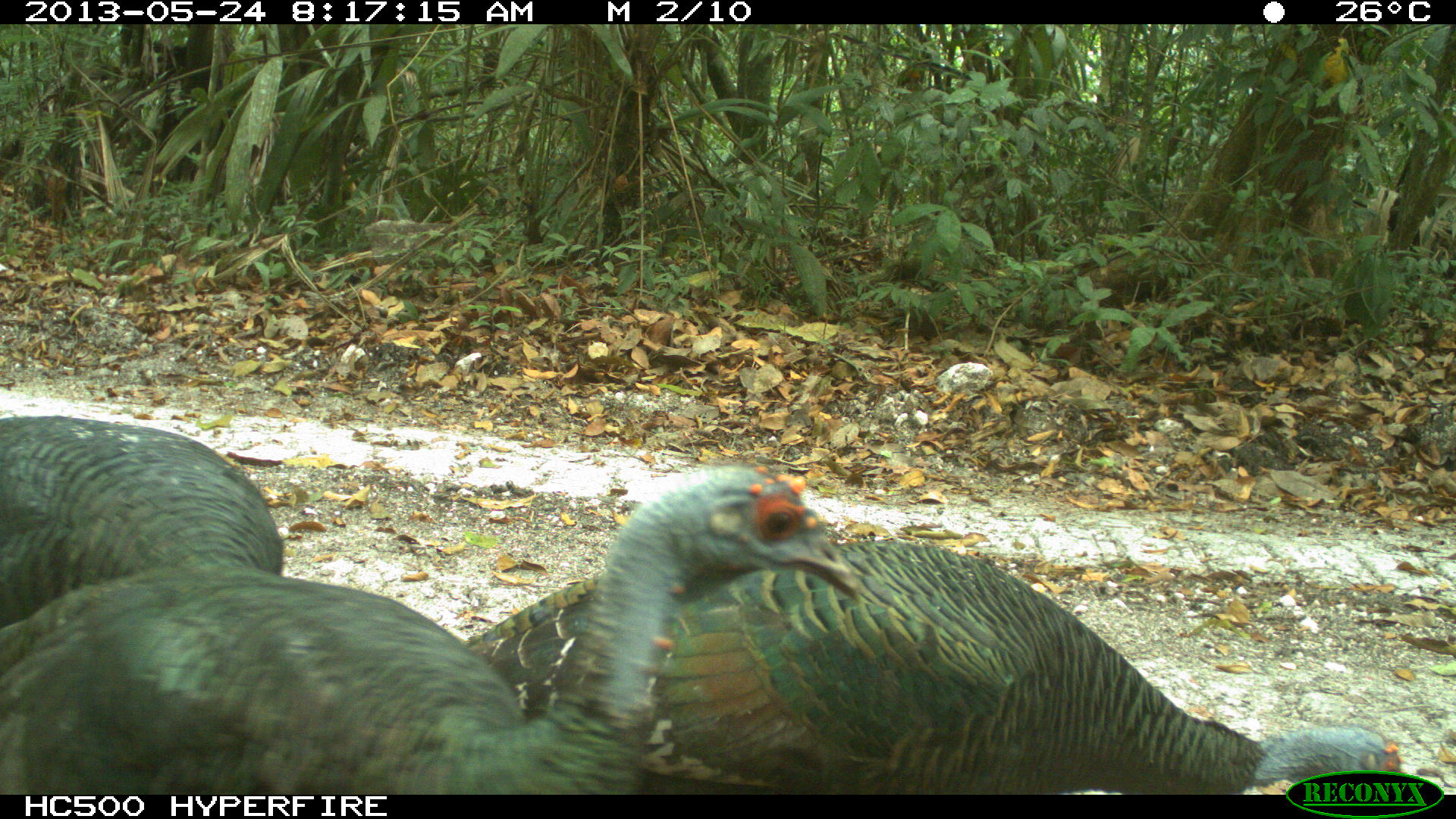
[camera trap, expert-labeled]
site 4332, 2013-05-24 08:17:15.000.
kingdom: Animalia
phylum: Chordata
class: Aves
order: Galliformes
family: Phasianidae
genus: Meleagris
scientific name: Meleagris ocellata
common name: ocellated turkey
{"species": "Meleagris ocellata (ocellated turkey)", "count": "3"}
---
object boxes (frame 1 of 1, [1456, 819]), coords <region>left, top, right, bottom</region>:
meleagris ocellata: <region>0, 463, 864, 795</region>; <region>463, 535, 1400, 795</region>; <region>0, 414, 282, 629</region>